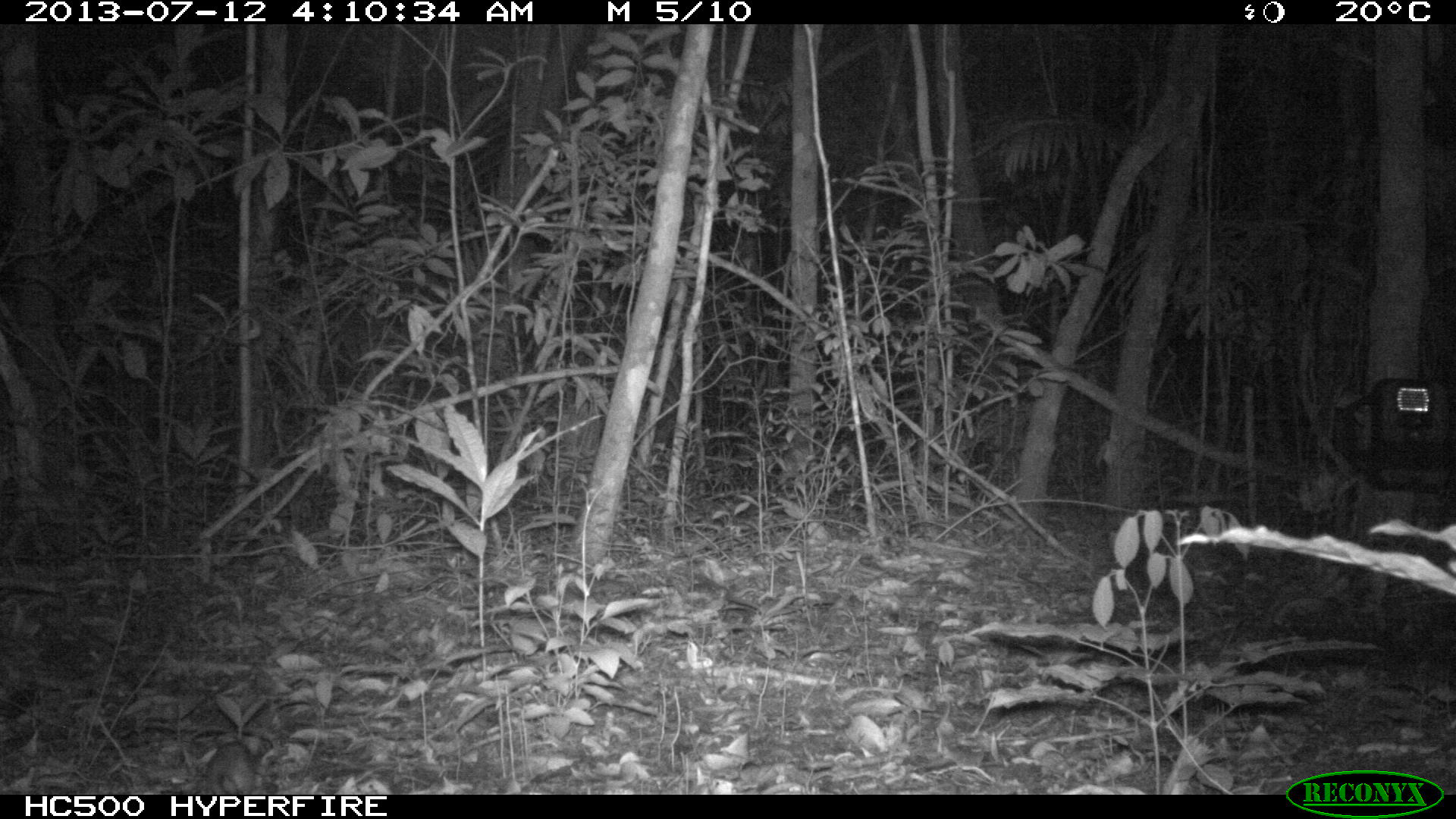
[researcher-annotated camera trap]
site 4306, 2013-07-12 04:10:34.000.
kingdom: Animalia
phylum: Chordata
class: Mammalia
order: Rodentia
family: Cricetidae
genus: Peromyscus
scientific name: Peromyscus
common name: deermice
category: peromyscus sp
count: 1